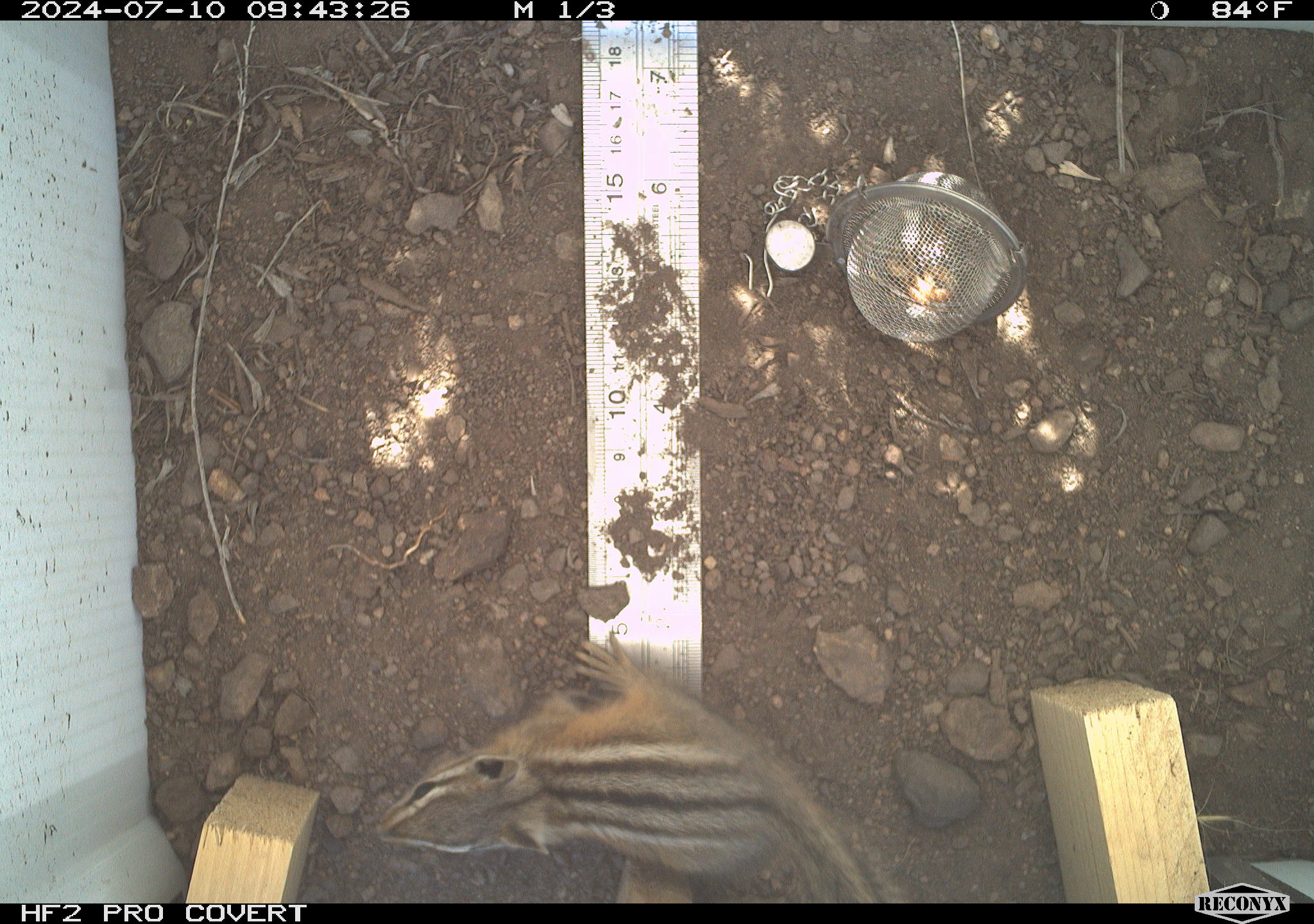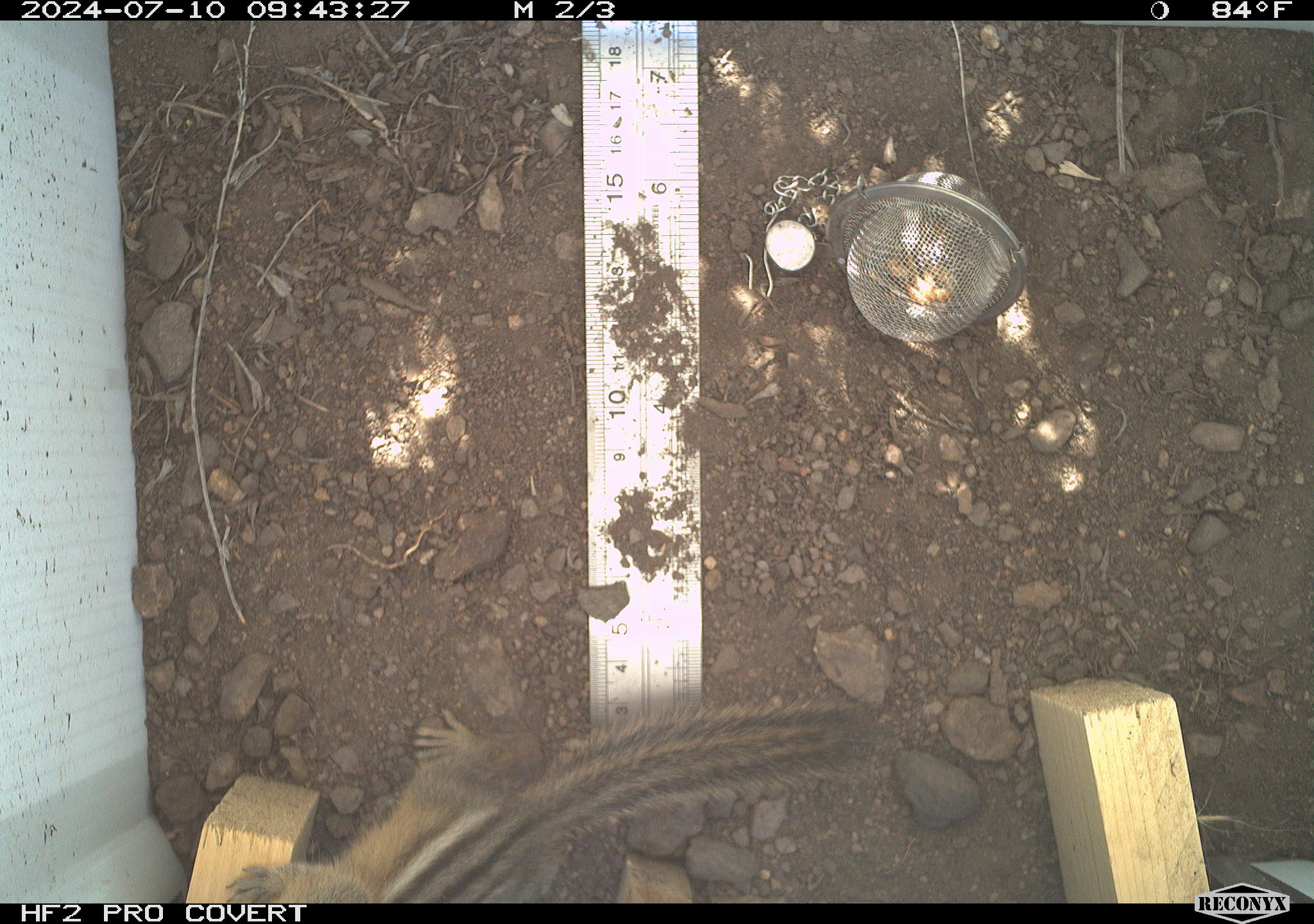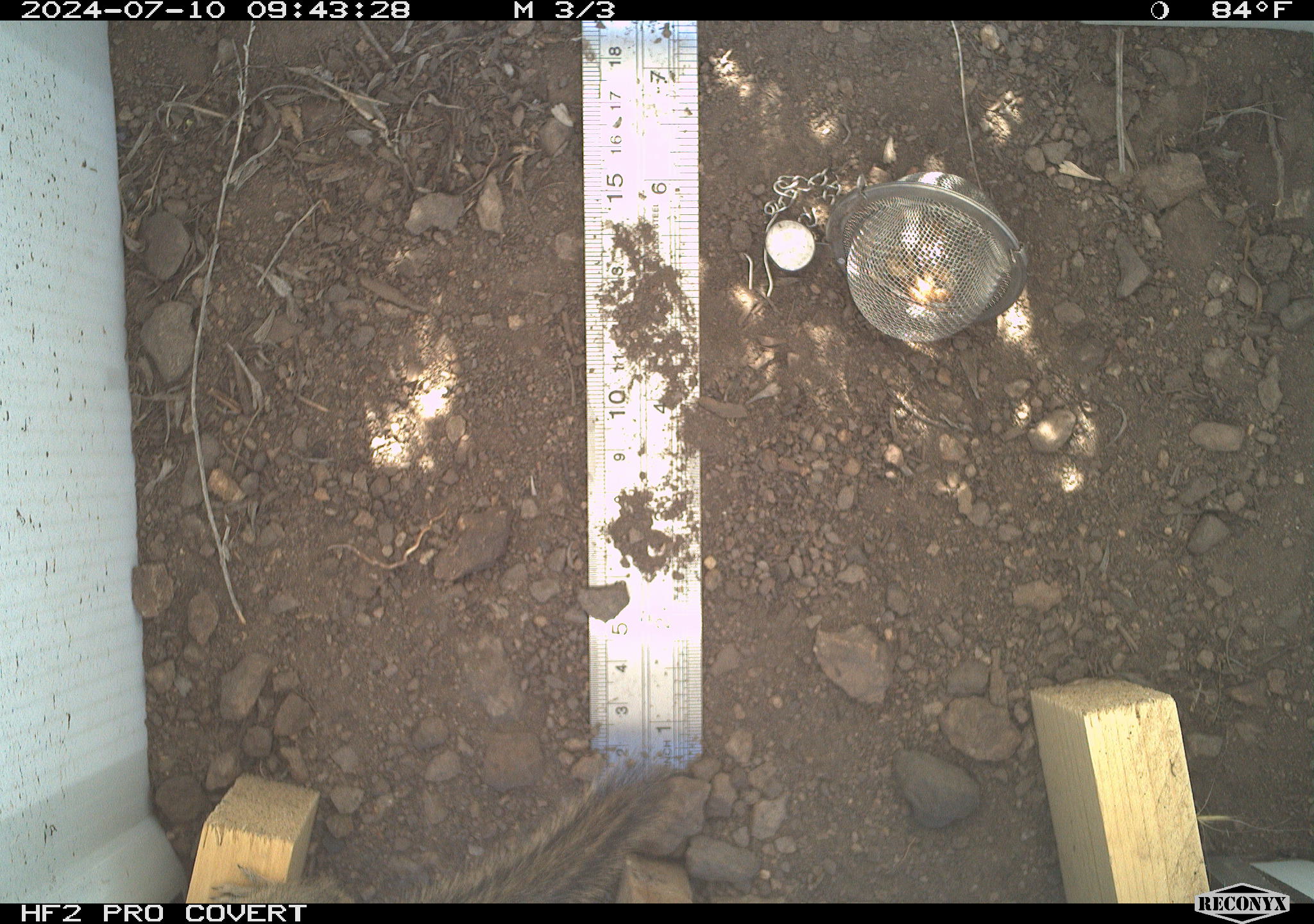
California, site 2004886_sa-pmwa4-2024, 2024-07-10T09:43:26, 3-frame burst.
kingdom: Animalia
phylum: Chordata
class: Mammalia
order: Rodentia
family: Sciuridae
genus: Neotamias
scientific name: Neotamias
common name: western chipmunks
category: neotamias species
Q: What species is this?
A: Neotamias species (western chipmunks) (Neotamias).